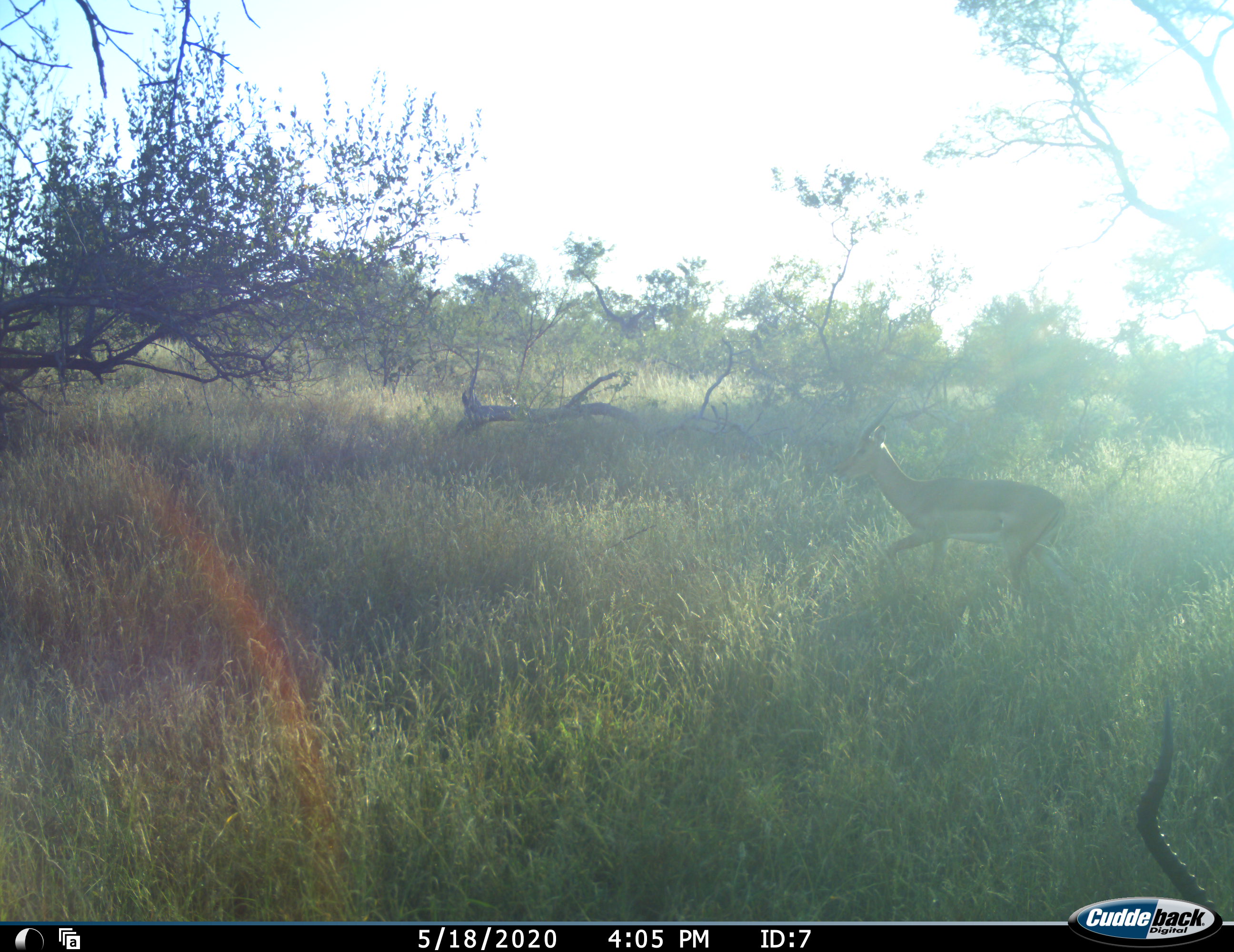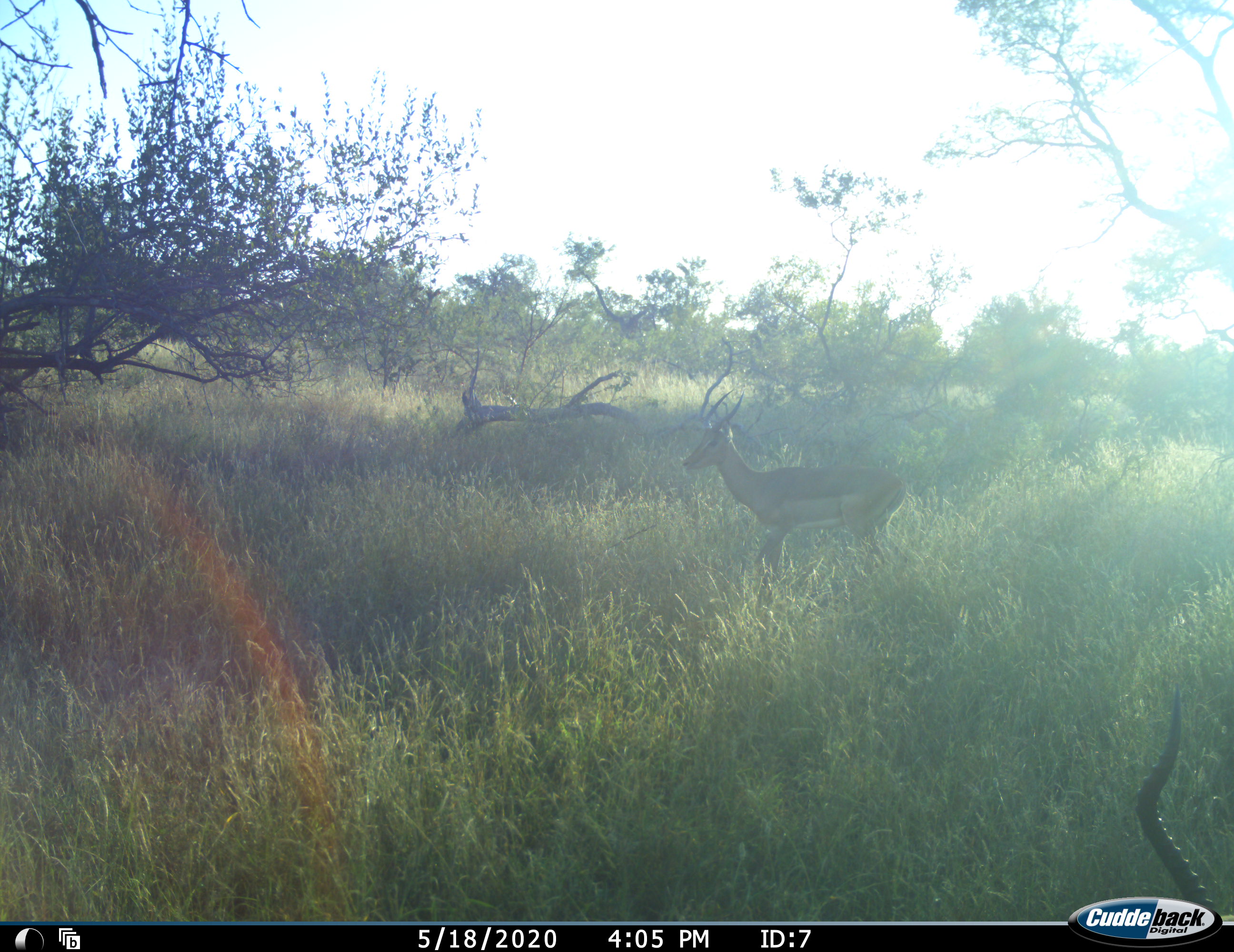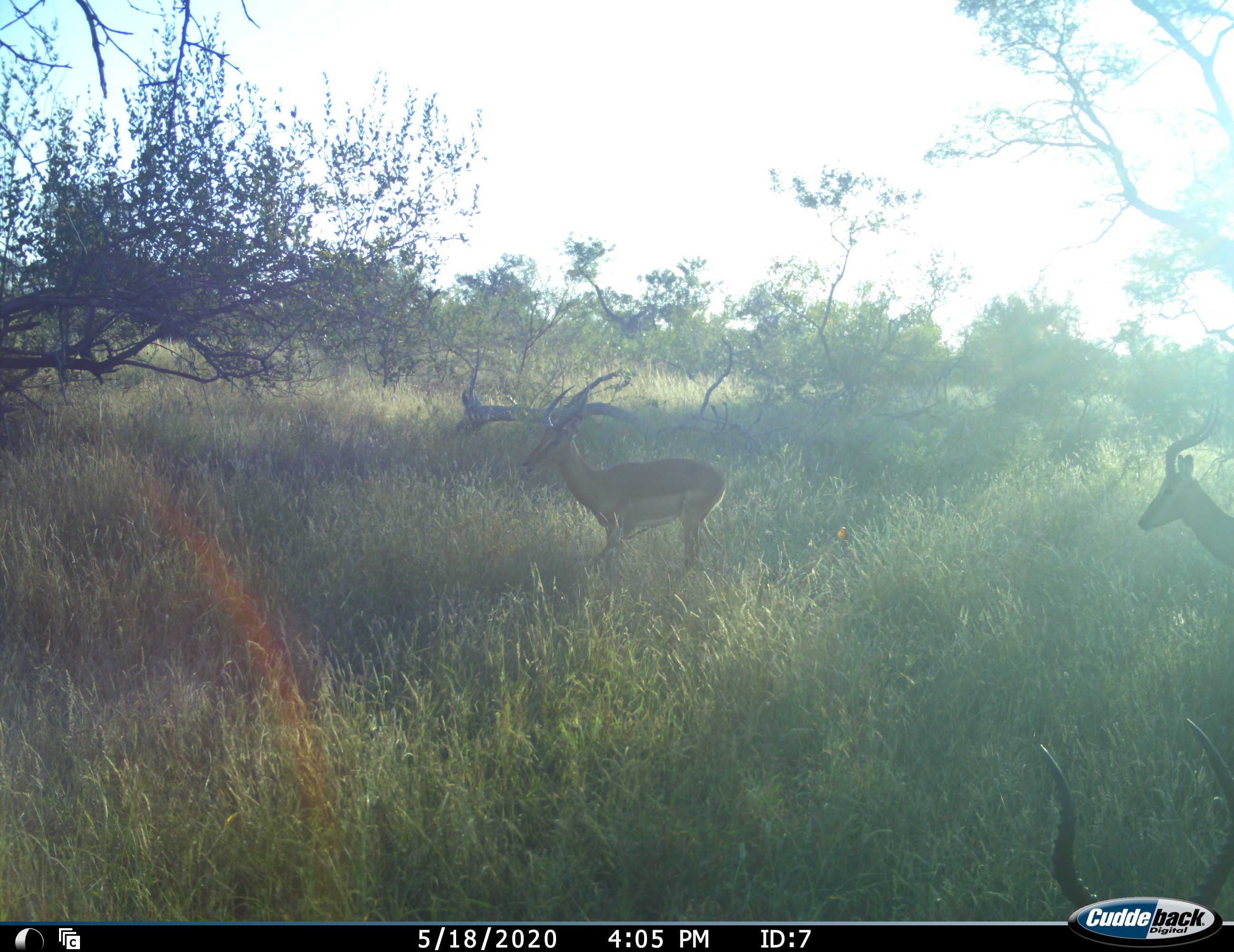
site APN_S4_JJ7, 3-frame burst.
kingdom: Animalia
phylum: Chordata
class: Mammalia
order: Artiodactyla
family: Bovidae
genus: Aepyceros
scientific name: Aepyceros melampus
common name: impala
Impala (Aepyceros melampus), count 3. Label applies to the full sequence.